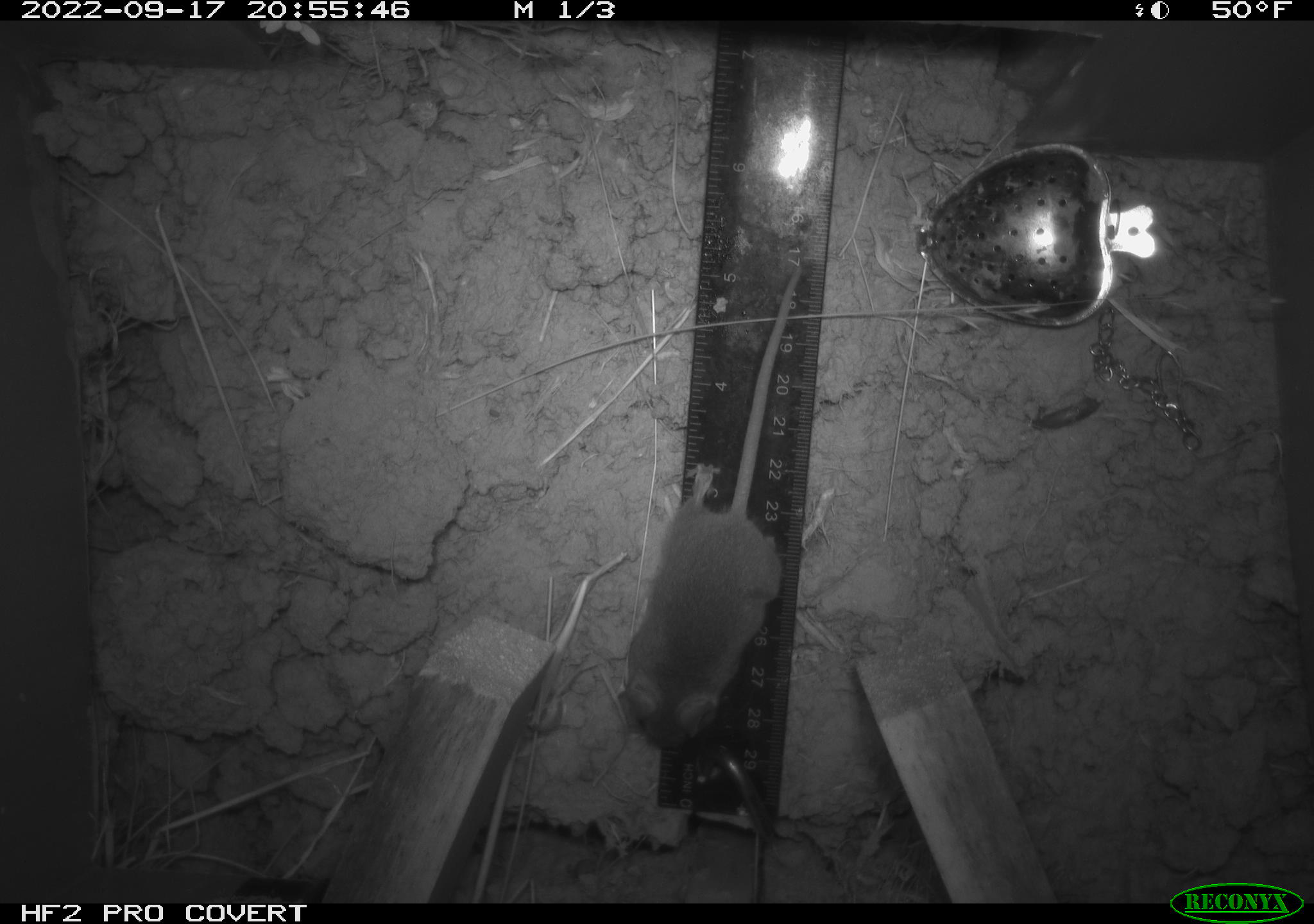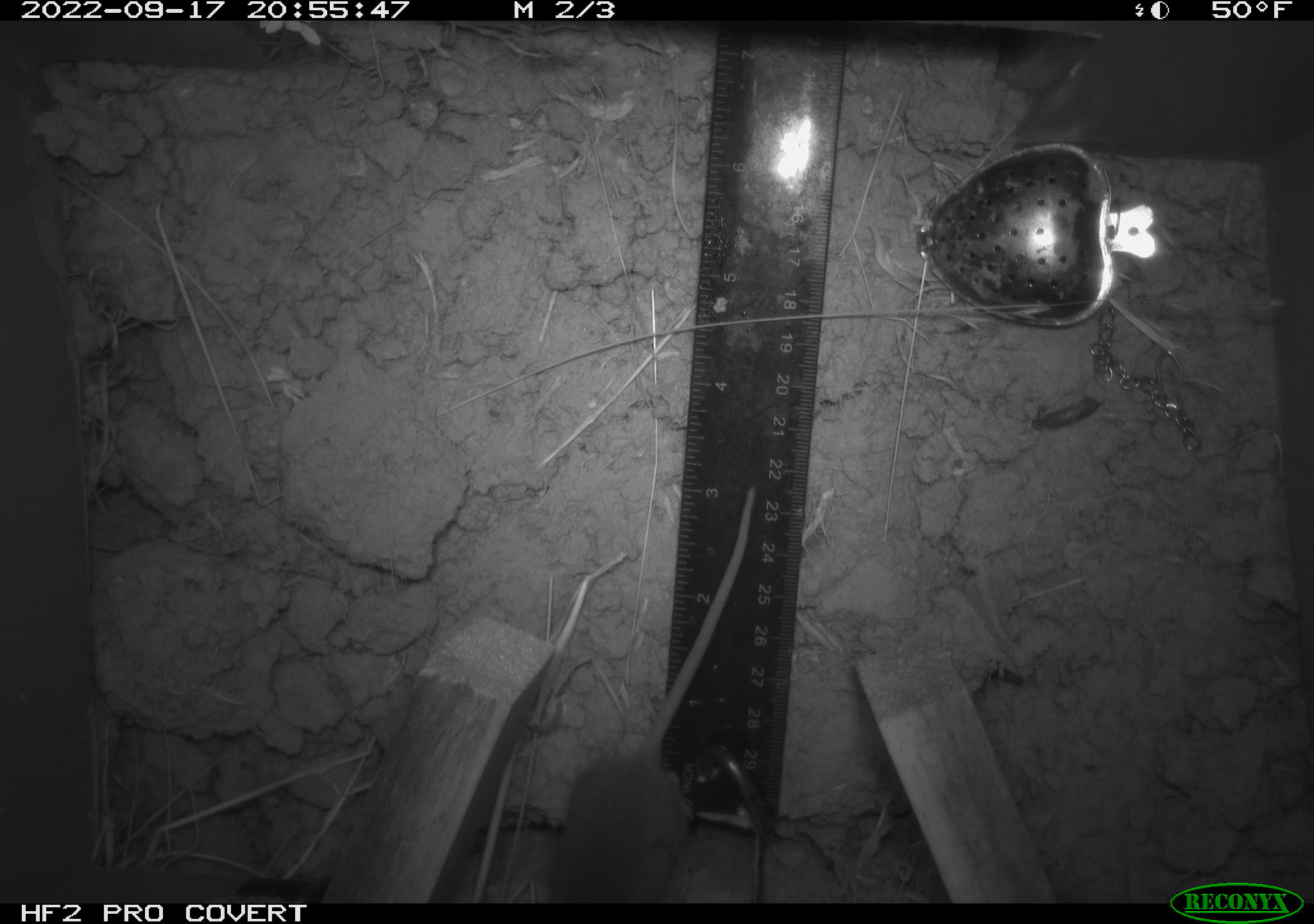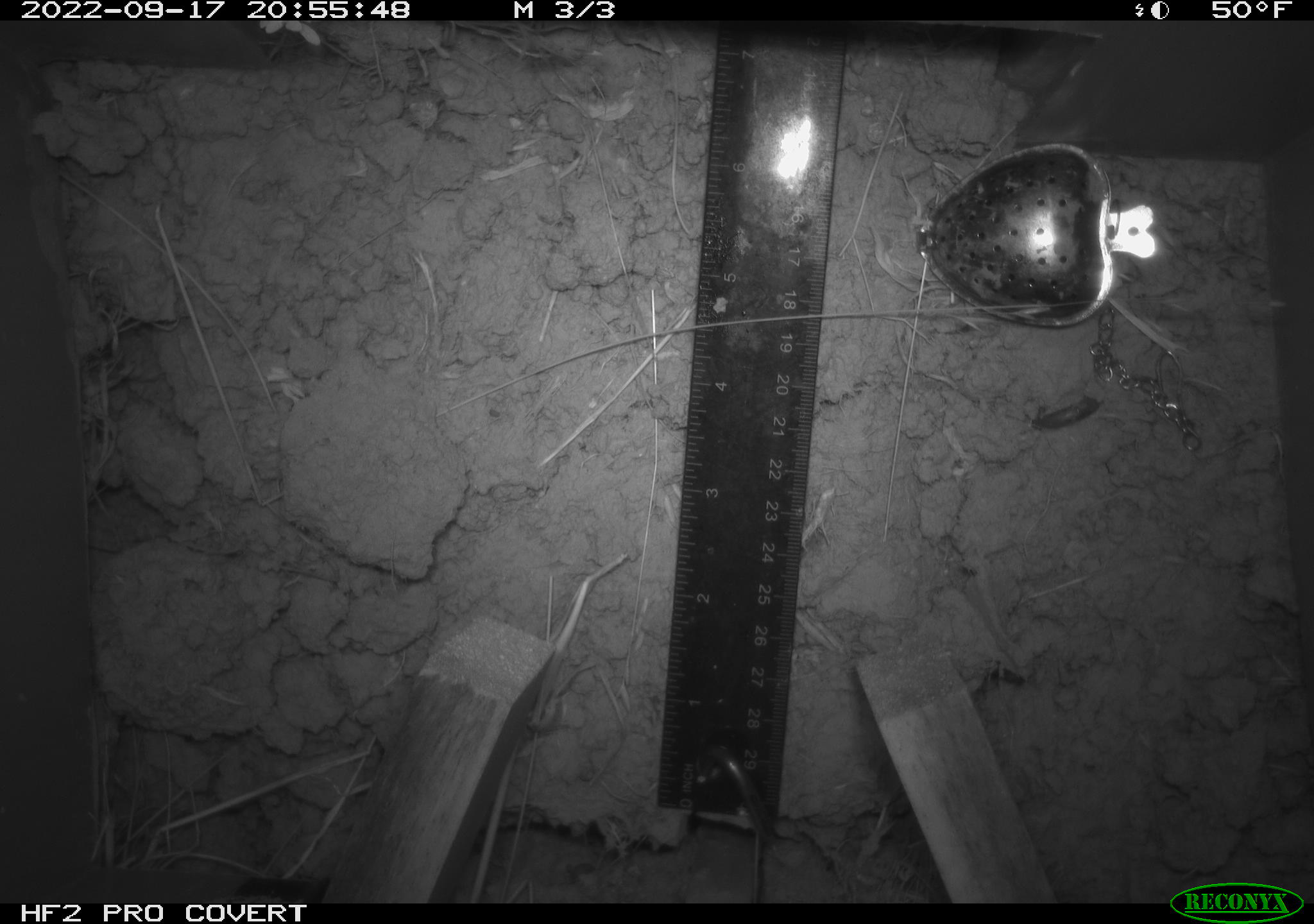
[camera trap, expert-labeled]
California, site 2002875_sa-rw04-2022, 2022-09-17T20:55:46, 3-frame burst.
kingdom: Animalia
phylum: Chordata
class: Mammalia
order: Rodentia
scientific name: Rodentia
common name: mouse species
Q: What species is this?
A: Mouse species (Rodentia).